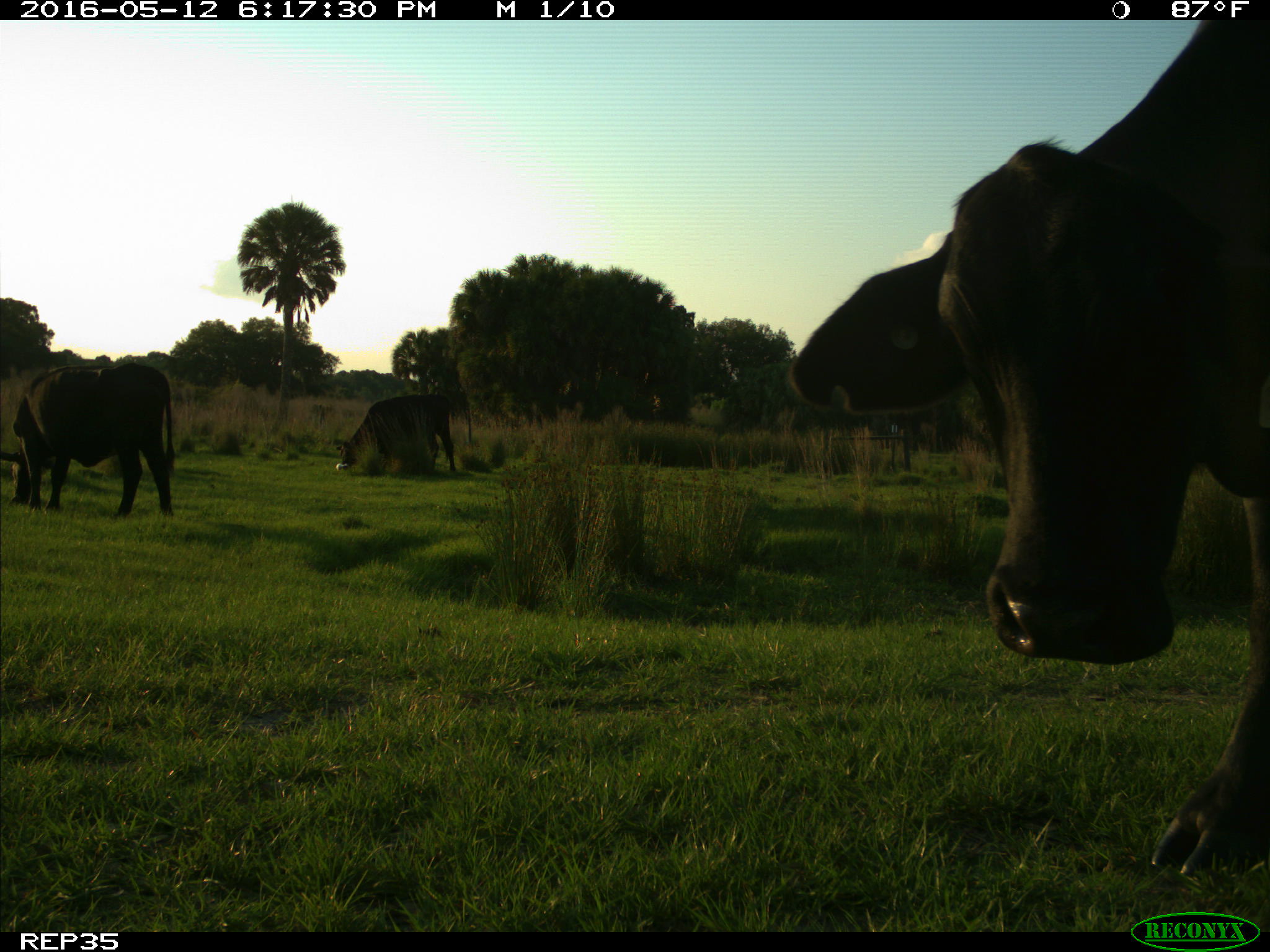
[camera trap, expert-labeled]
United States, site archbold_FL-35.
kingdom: Animalia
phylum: Chordata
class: Mammalia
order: Artiodactyla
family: Bovidae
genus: Bos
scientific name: Bos taurus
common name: domestic cow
Bos taurus (domestic cow).